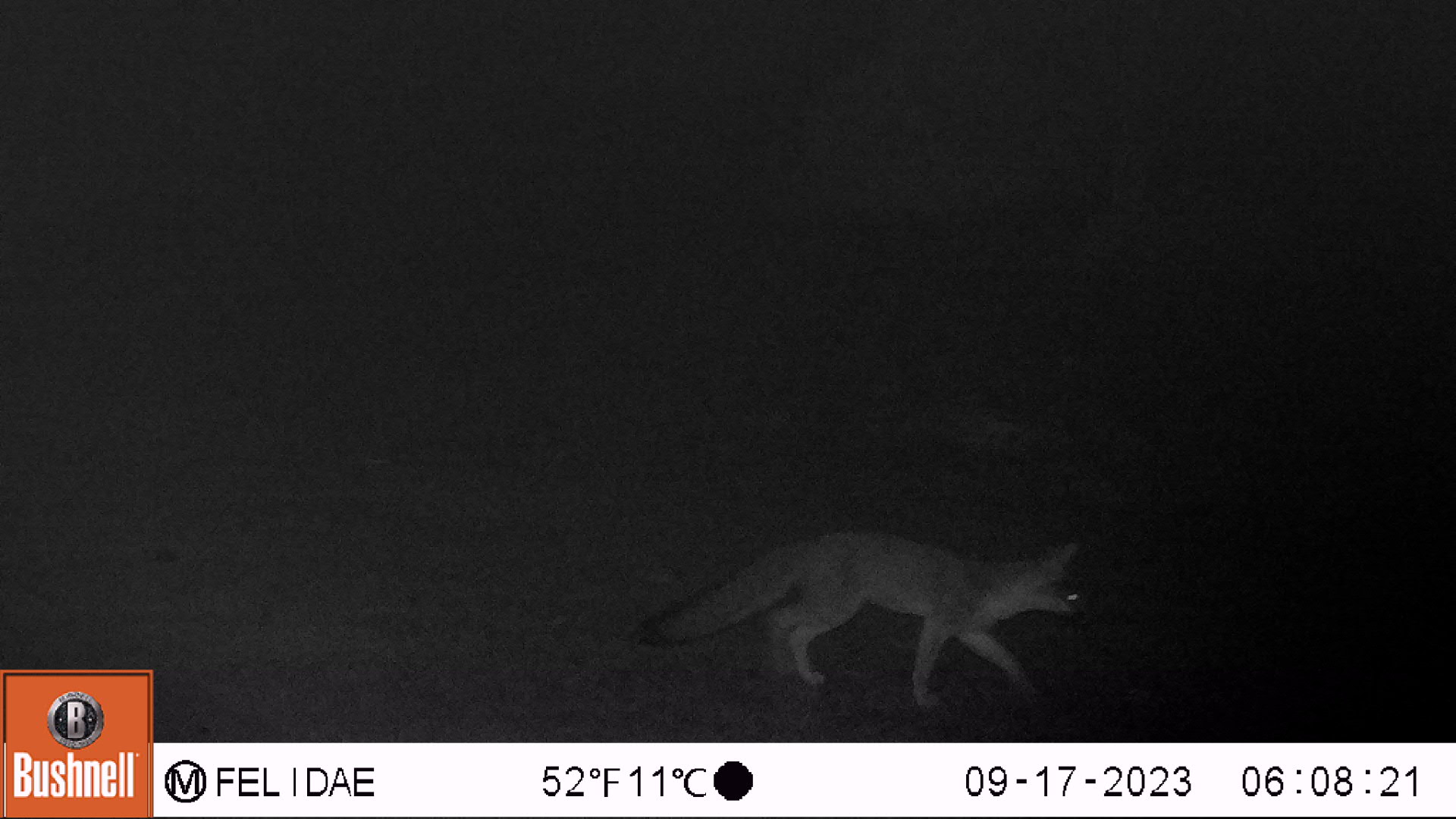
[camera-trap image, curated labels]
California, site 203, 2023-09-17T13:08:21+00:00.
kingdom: Animalia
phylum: Chordata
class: Mammalia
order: Carnivora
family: Canidae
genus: Urocyon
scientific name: Urocyon cinereoargenteus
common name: gray fox